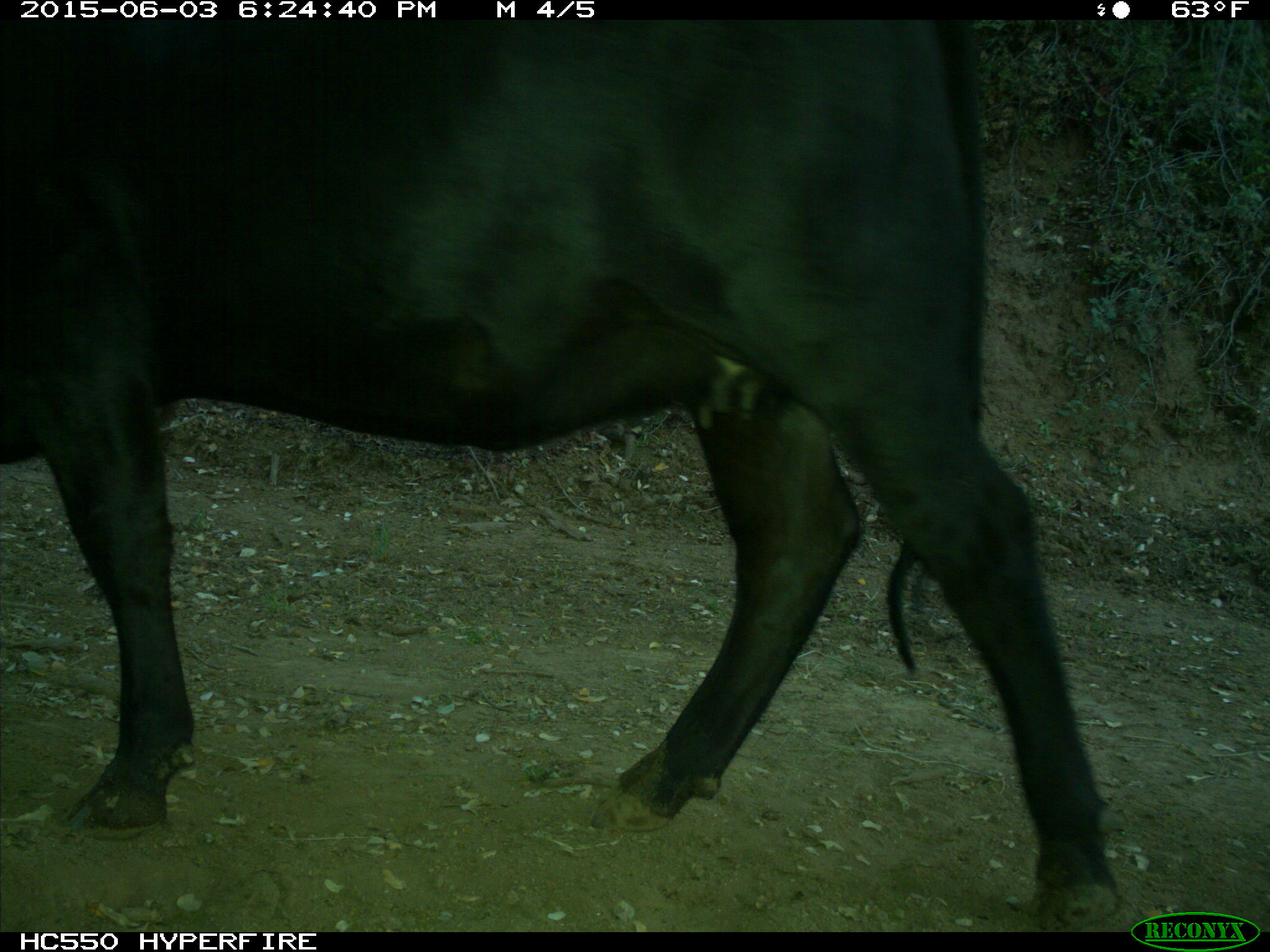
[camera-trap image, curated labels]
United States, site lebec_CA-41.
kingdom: Animalia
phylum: Chordata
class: Mammalia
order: Artiodactyla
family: Bovidae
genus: Bos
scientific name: Bos taurus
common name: domestic cow